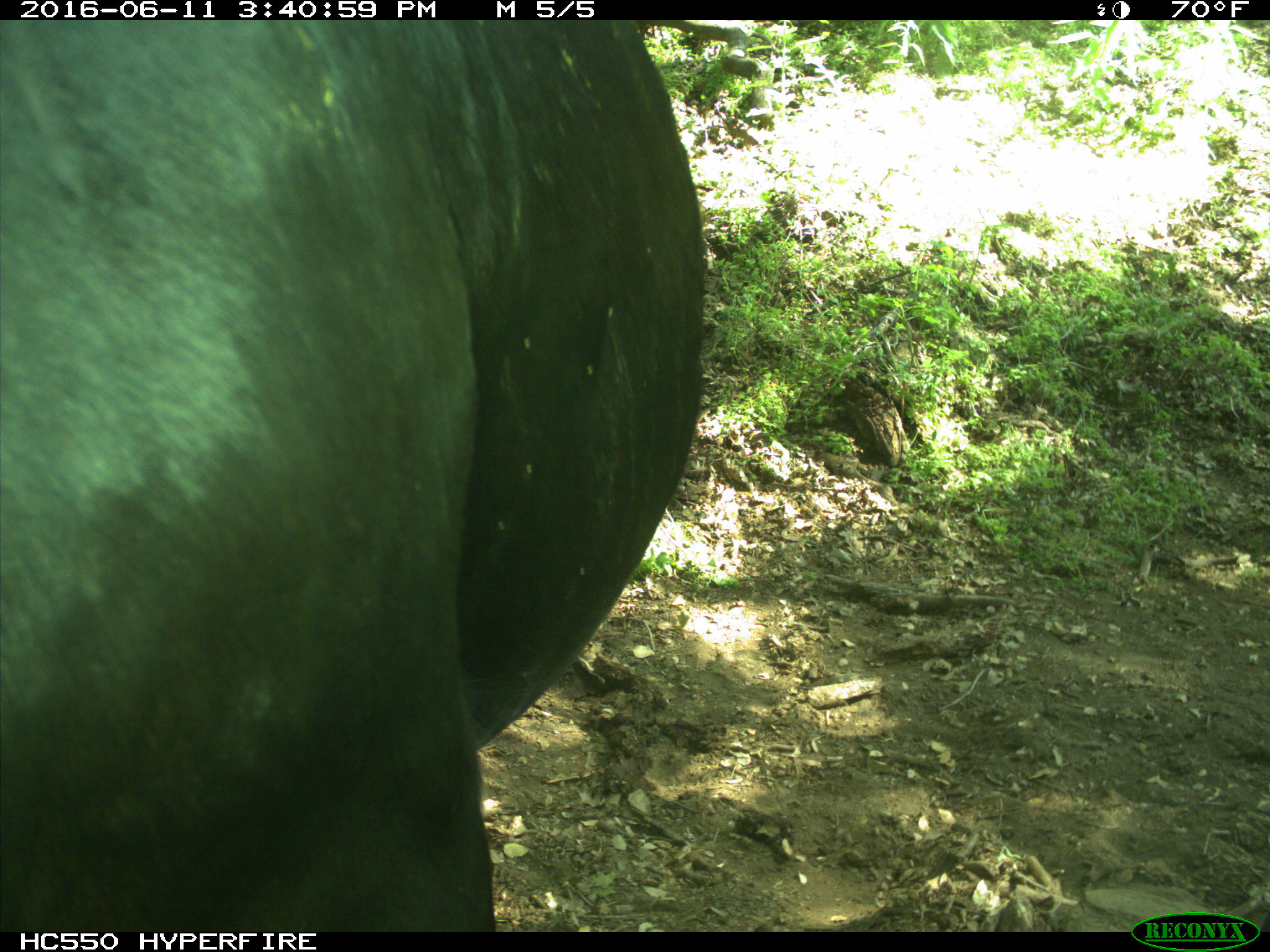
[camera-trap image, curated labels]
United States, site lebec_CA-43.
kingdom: Animalia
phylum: Chordata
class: Mammalia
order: Artiodactyla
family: Bovidae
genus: Bos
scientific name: Bos taurus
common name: domestic cow